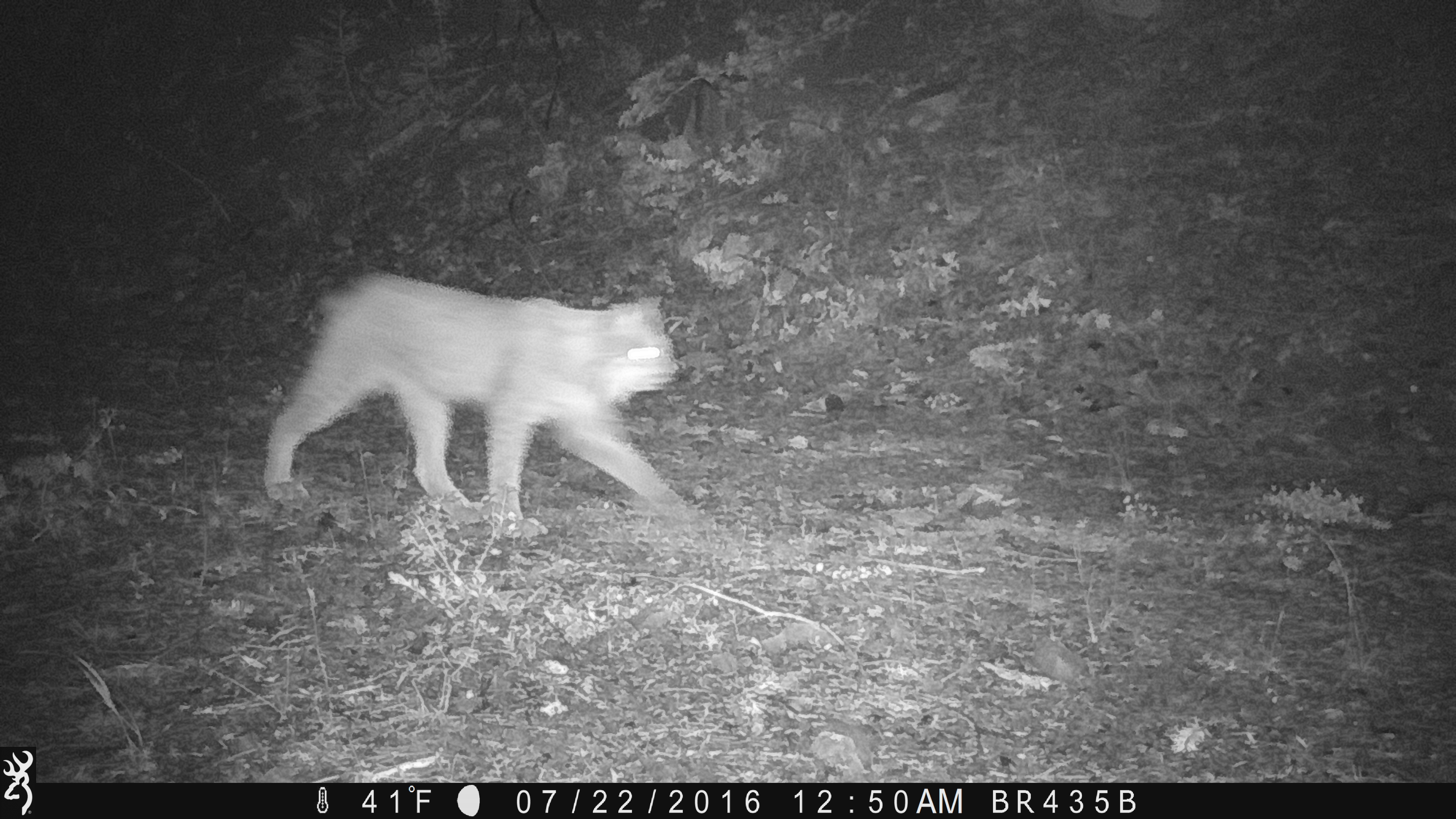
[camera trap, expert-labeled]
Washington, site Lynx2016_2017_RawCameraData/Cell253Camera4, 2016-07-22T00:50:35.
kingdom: Animalia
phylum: Chordata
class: Mammalia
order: Carnivora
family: Felidae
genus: Lynx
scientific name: Lynx canadensis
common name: canada lynx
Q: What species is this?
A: Lynx canadensis (canada lynx).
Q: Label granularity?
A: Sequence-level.